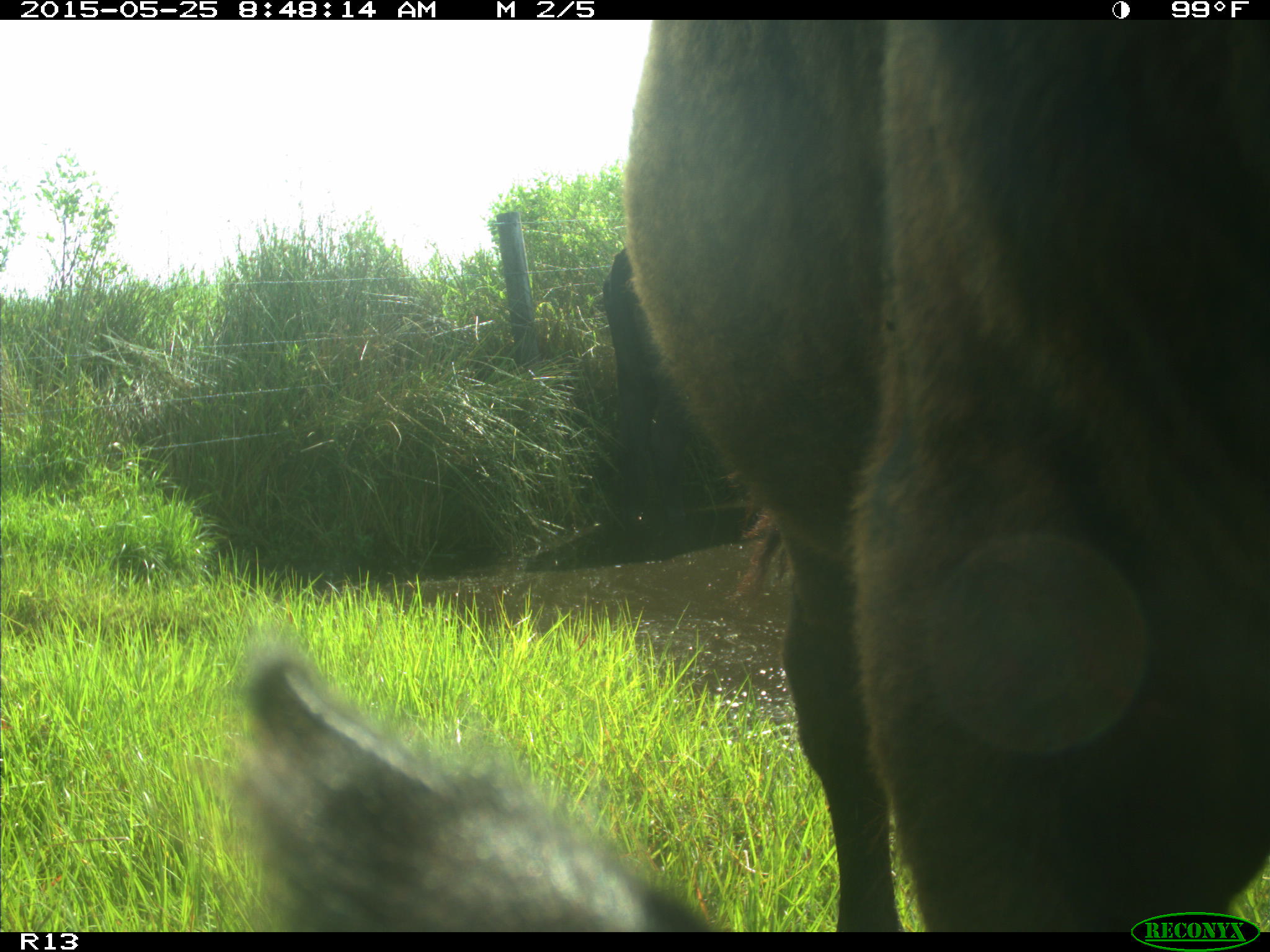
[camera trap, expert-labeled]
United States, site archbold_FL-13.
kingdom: Animalia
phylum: Chordata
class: Mammalia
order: Artiodactyla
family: Bovidae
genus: Bos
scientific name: Bos taurus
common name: domestic cow